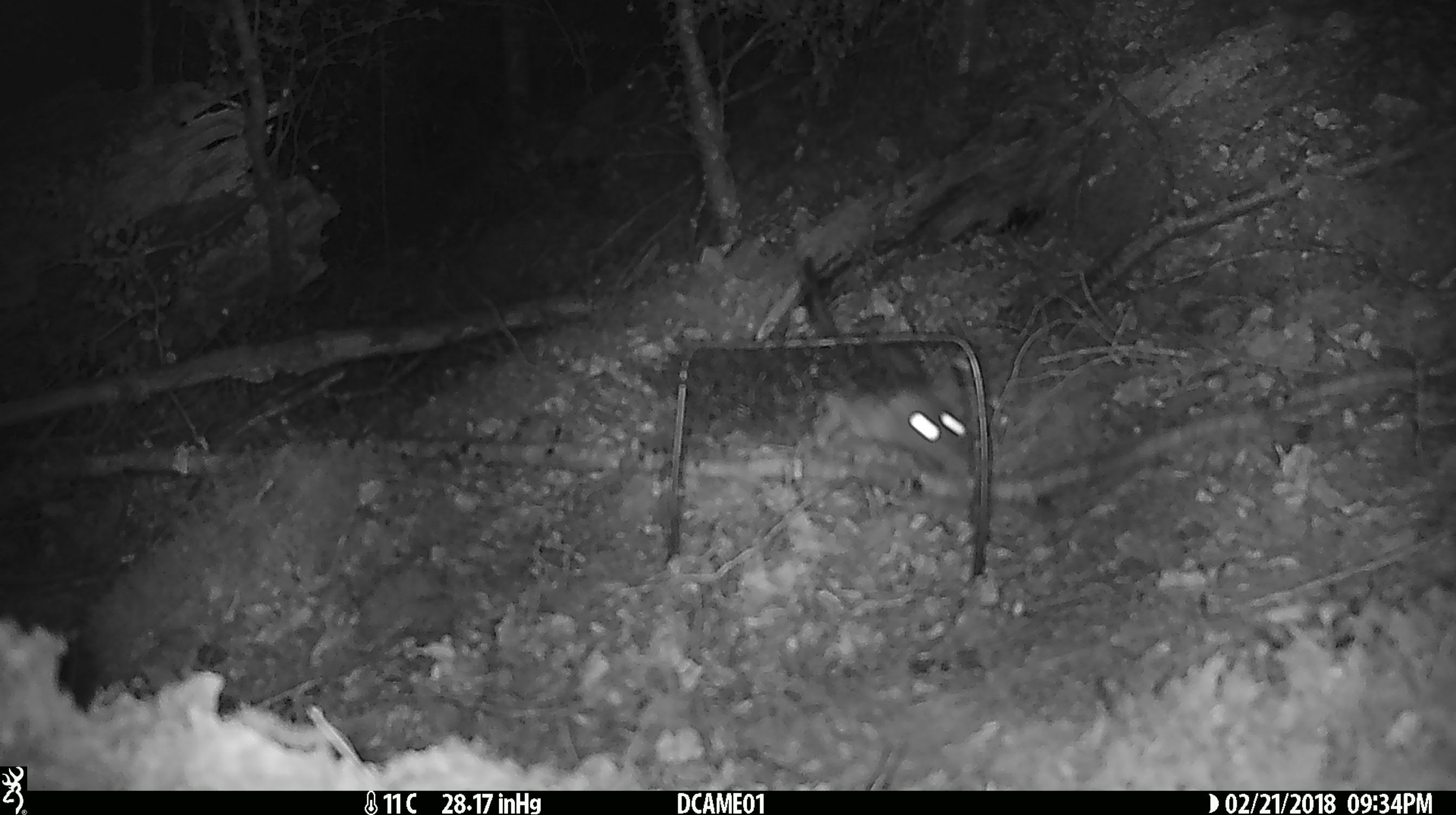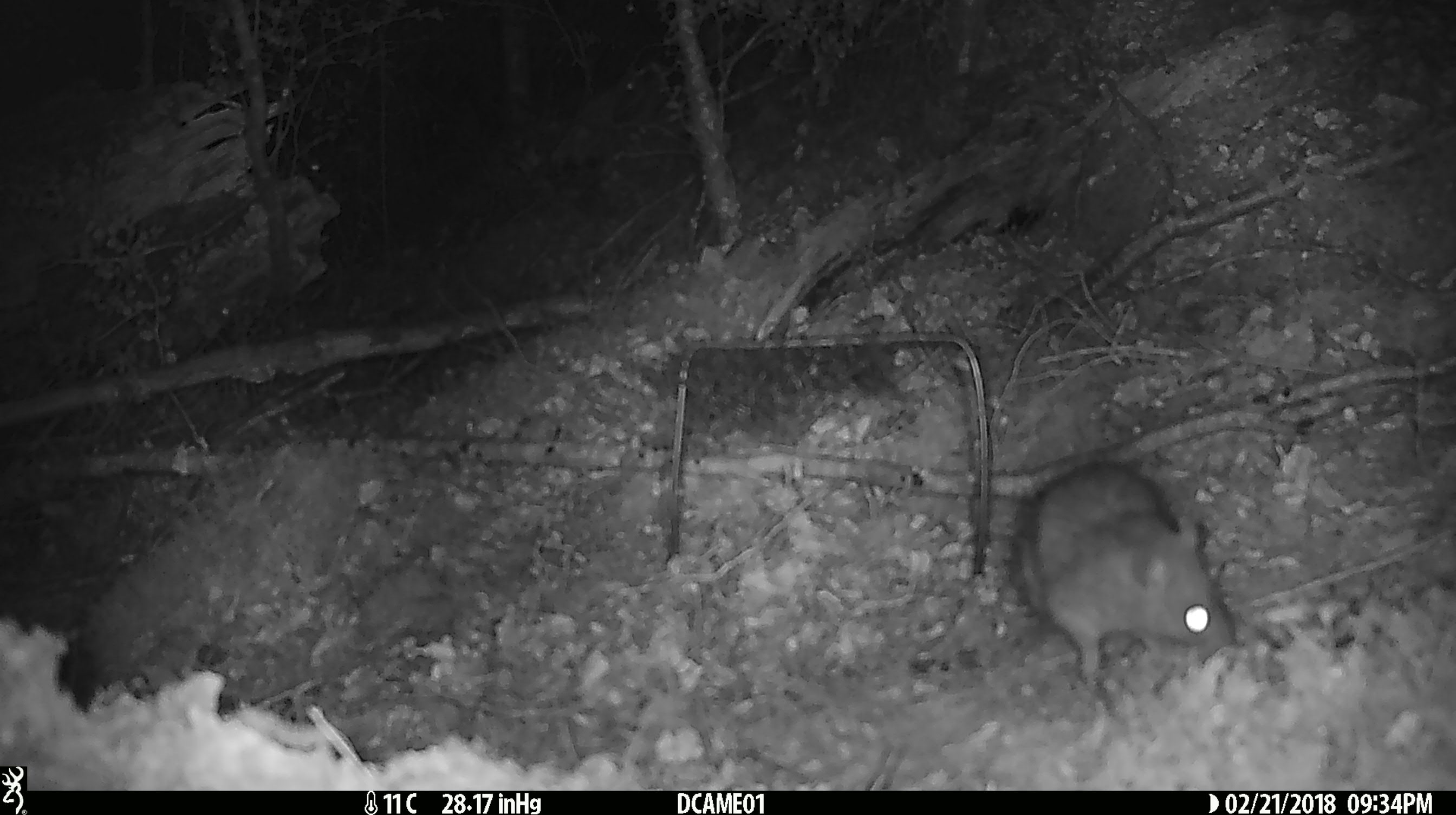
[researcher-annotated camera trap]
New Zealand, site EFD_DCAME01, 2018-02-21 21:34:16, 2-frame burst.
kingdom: Animalia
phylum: Chordata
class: Mammalia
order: Rodentia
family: Muridae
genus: Rattus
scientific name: Rattus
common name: rat